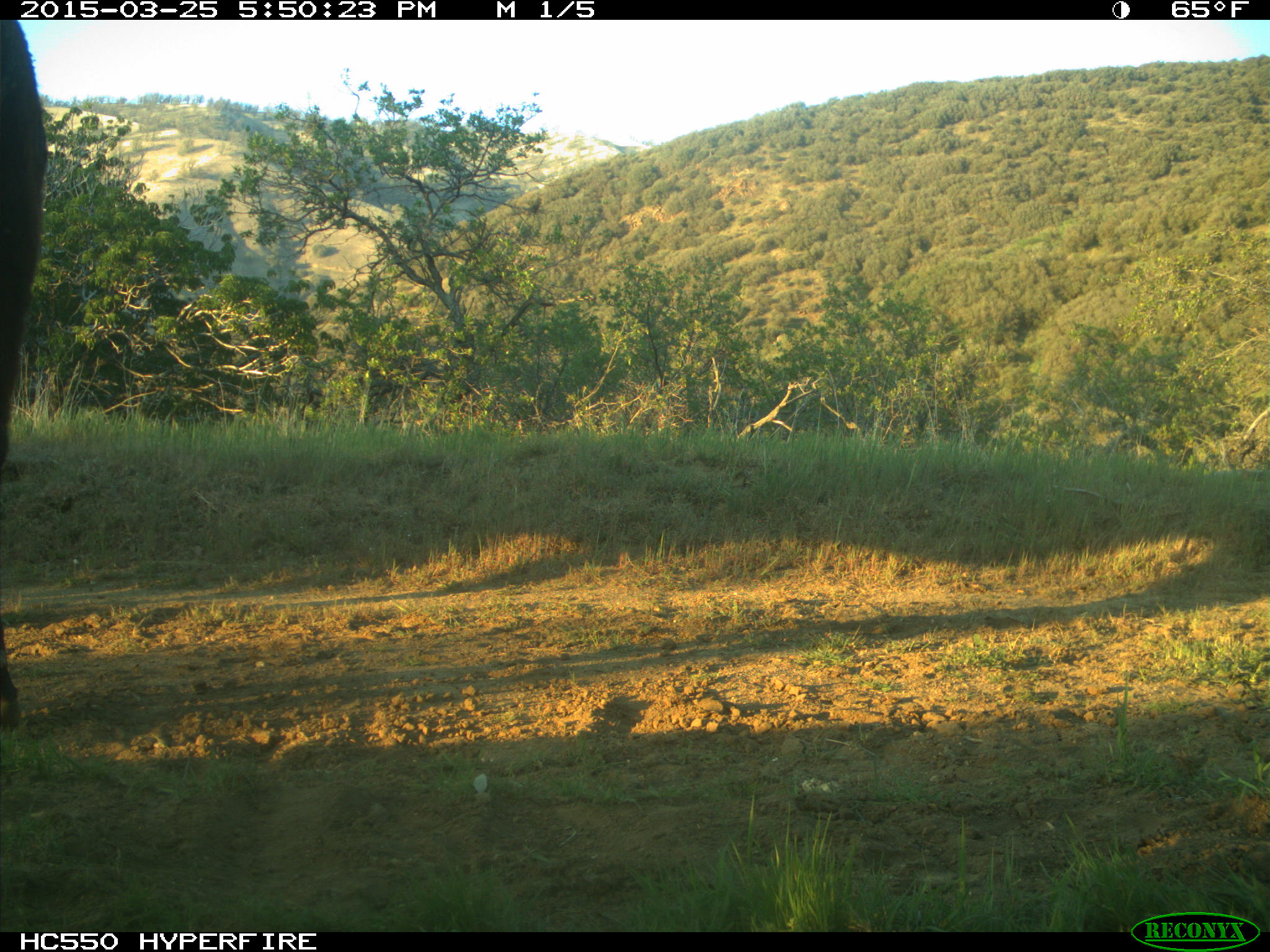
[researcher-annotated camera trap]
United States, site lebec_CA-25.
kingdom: Animalia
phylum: Chordata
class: Mammalia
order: Artiodactyla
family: Bovidae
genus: Bos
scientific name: Bos taurus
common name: domestic cow